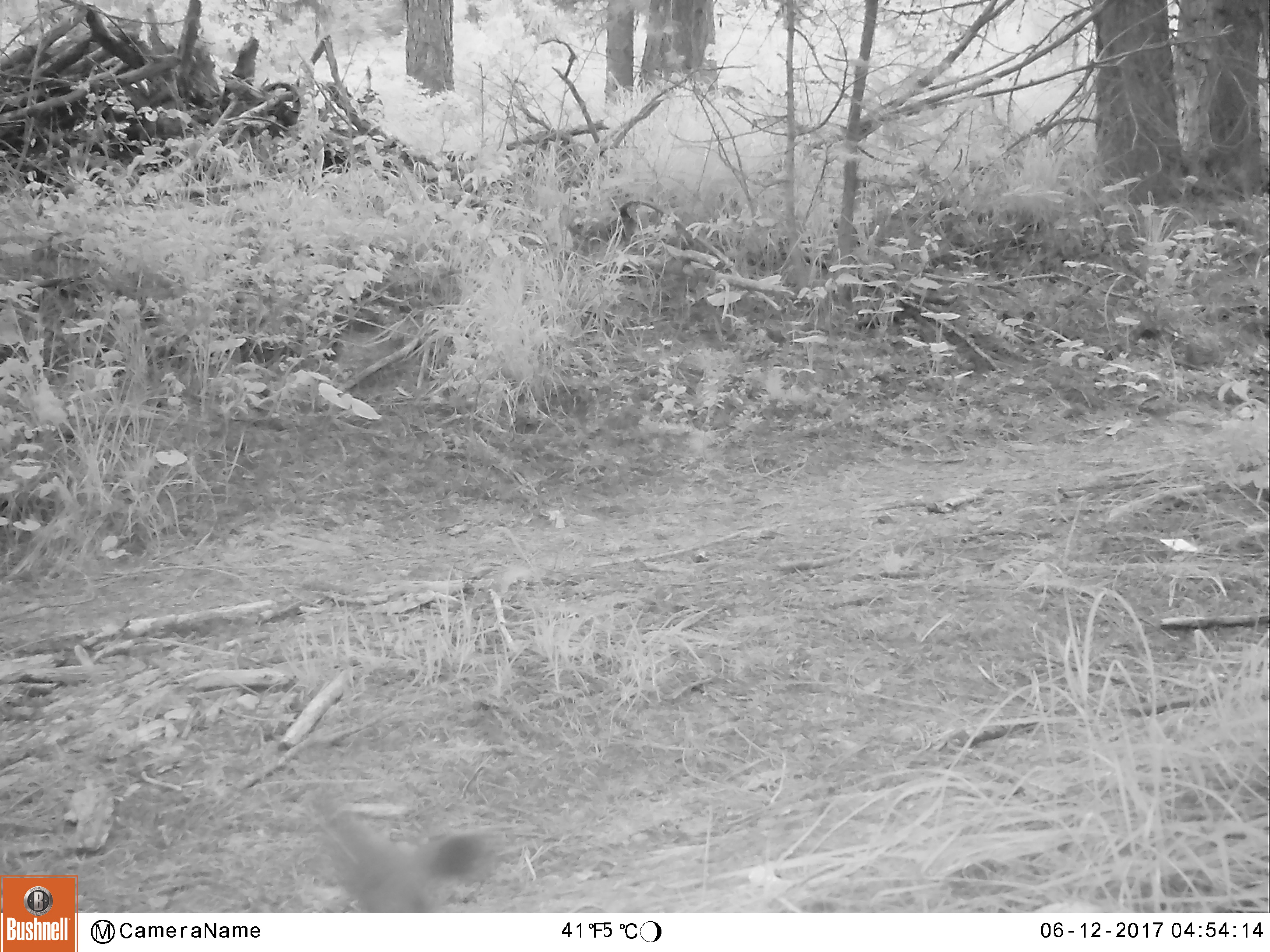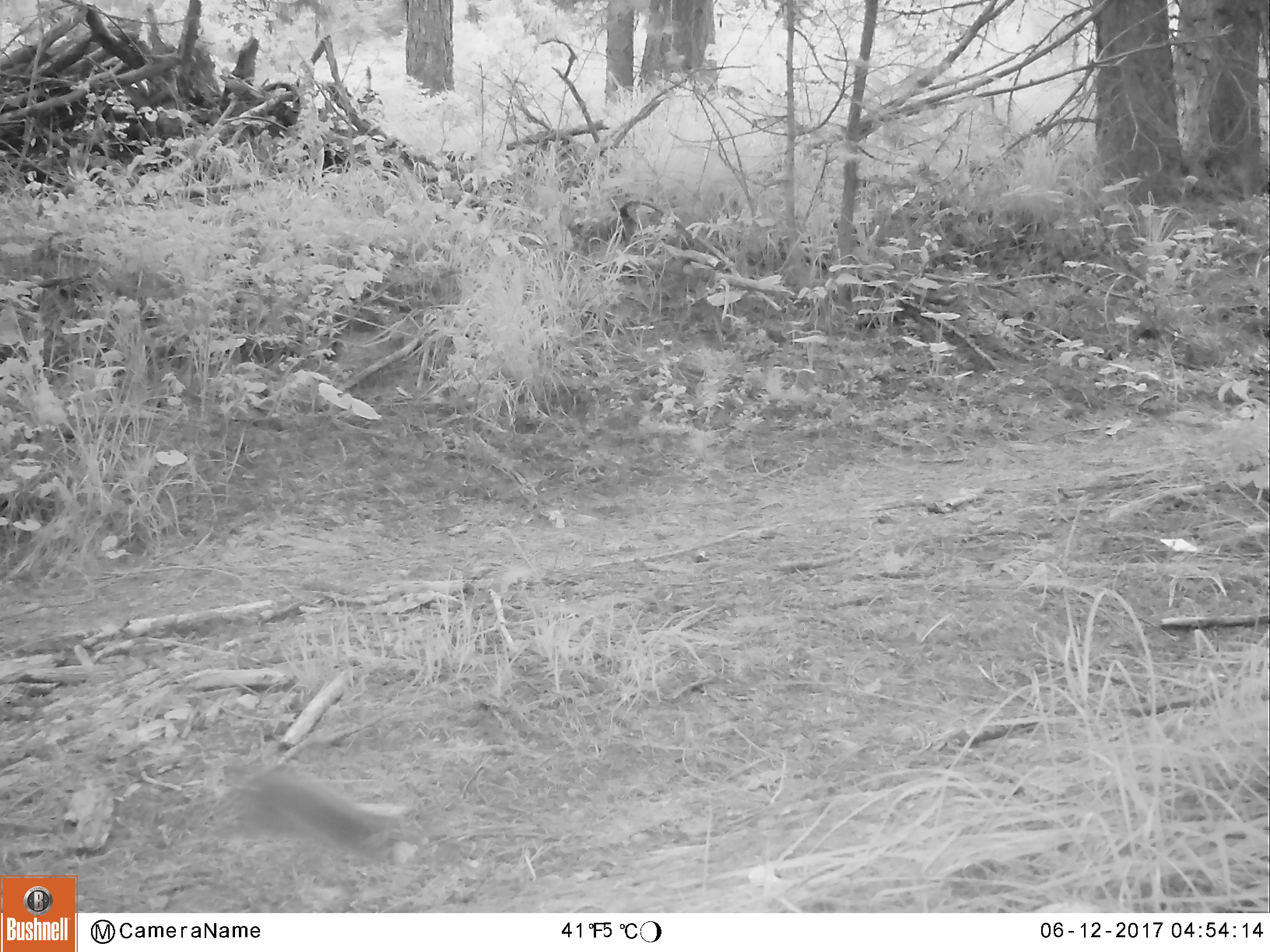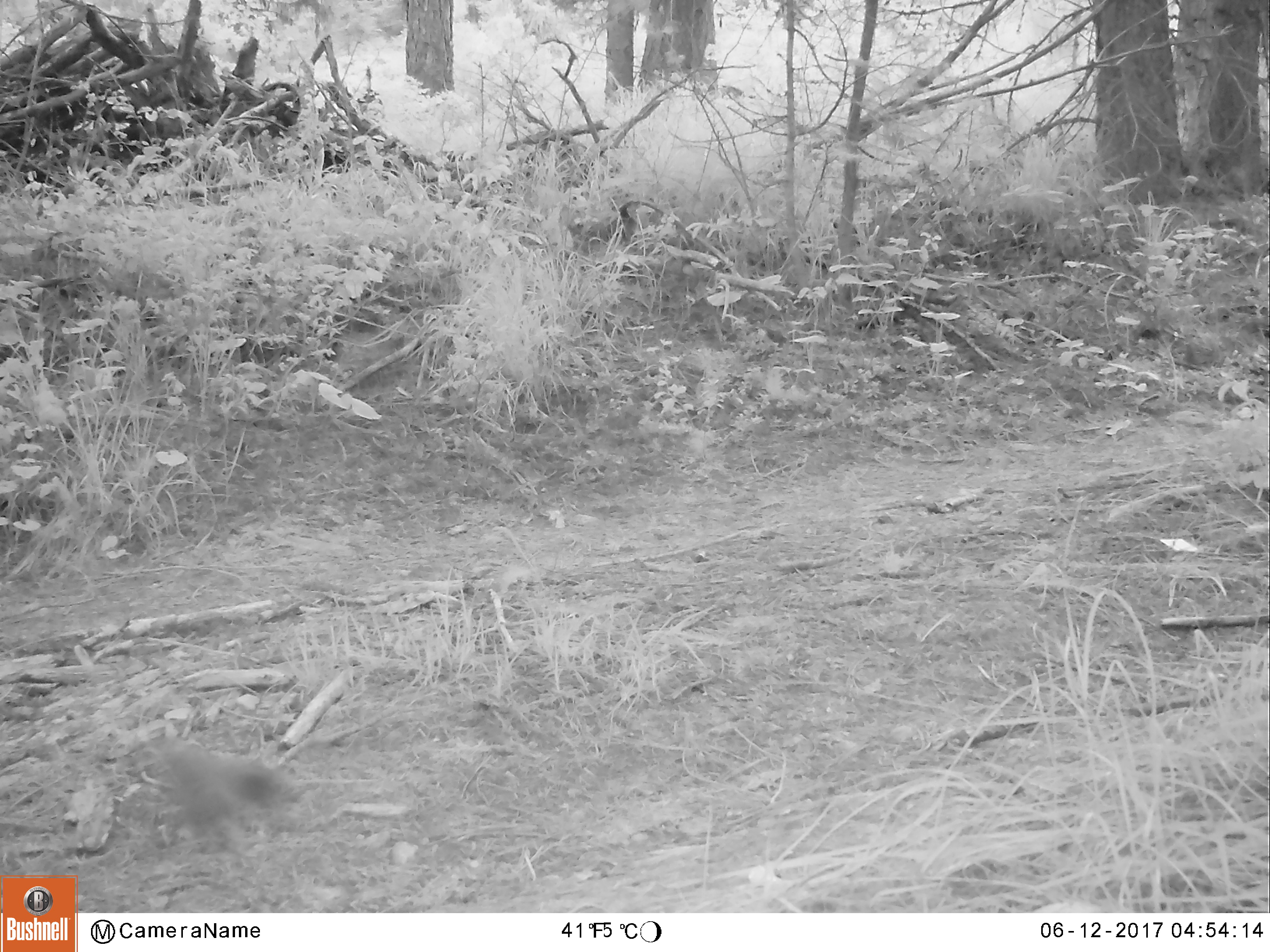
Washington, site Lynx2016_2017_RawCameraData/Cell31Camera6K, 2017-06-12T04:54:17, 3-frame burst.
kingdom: Animalia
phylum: Chordata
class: Mammalia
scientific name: Mammalia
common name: small mammal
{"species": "small mammal (Mammalia)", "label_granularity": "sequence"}